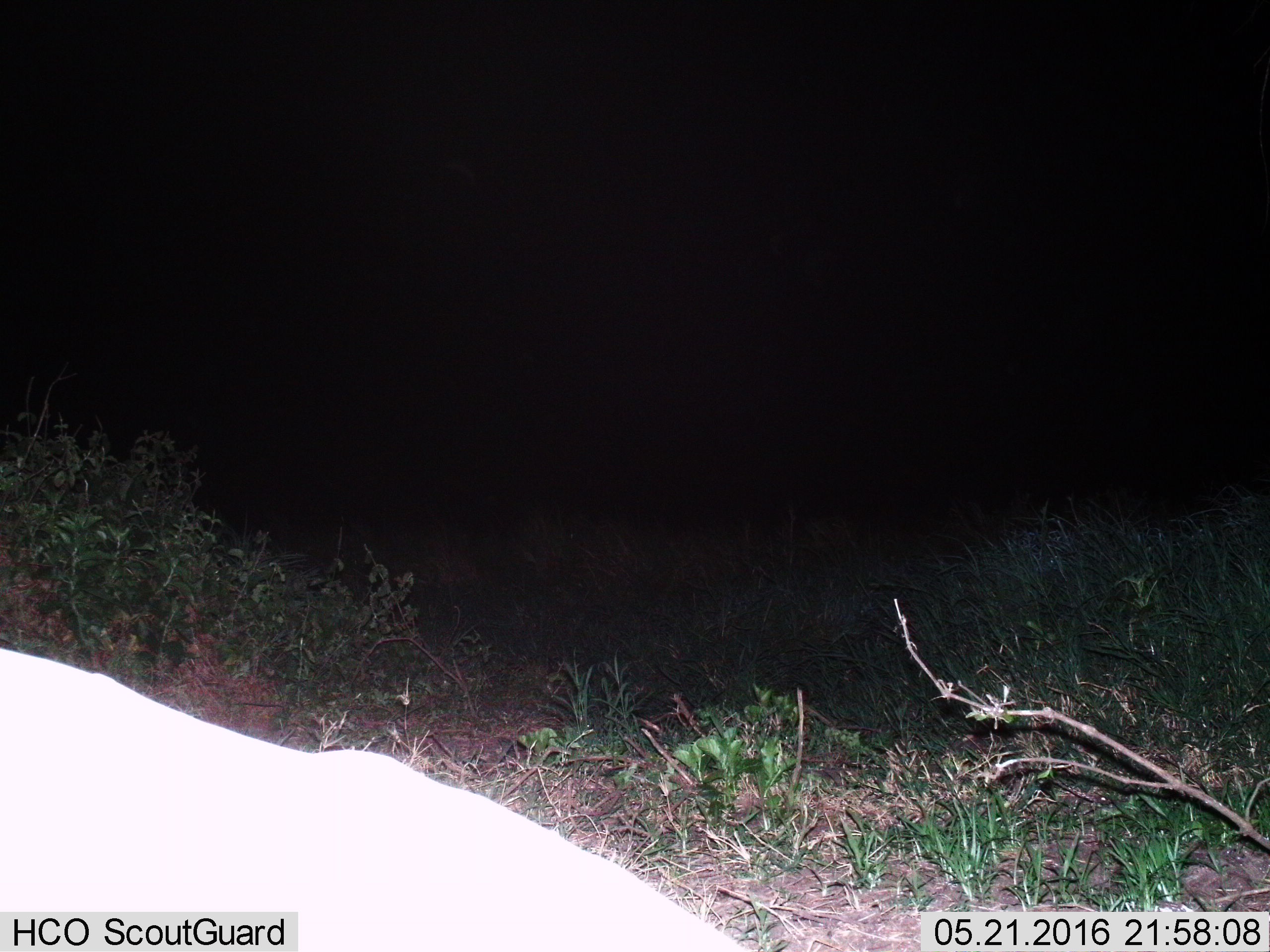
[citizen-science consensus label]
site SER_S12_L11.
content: unidentified animal